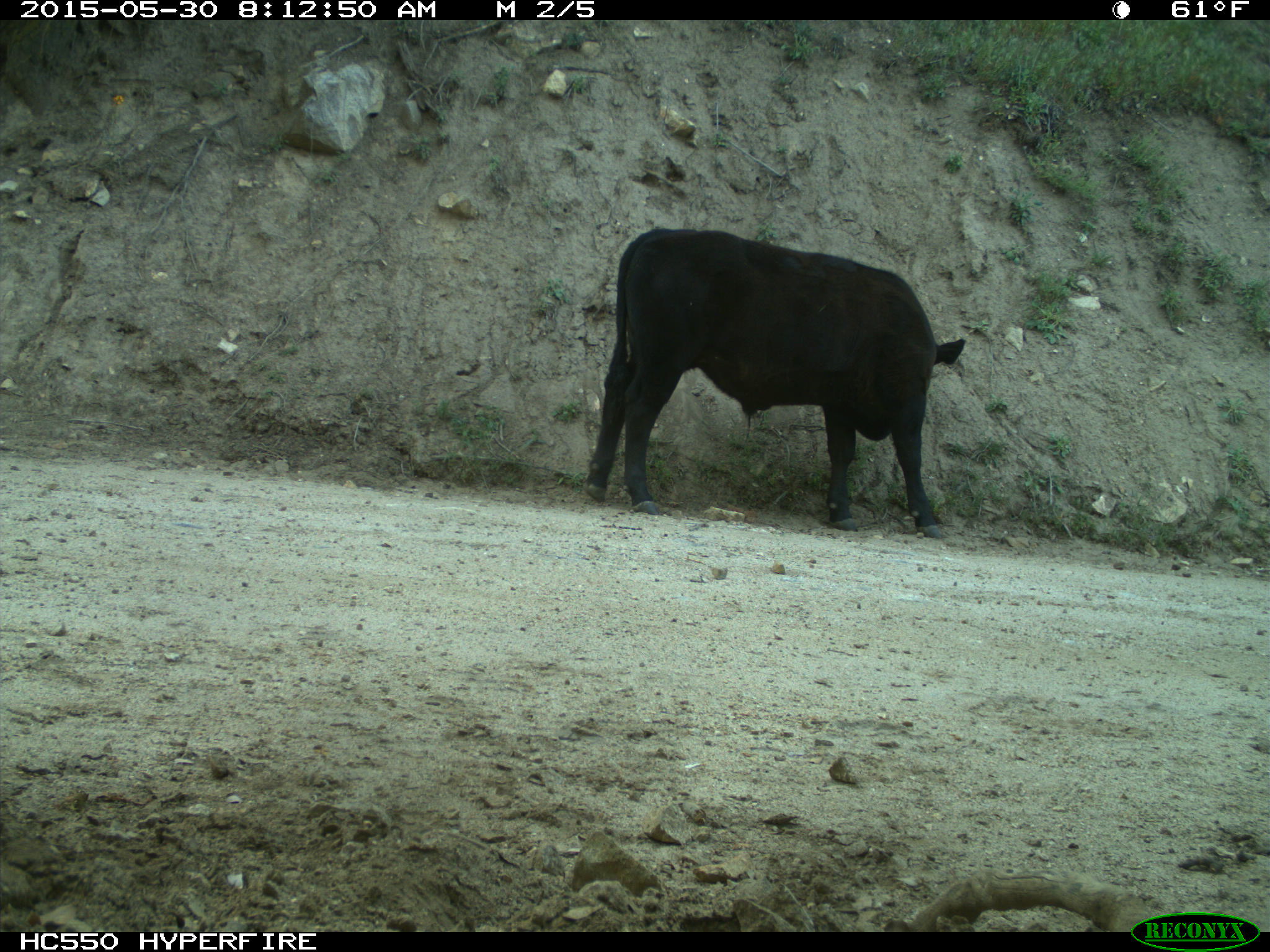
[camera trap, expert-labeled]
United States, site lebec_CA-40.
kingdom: Animalia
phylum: Chordata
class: Mammalia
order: Artiodactyla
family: Bovidae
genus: Bos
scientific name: Bos taurus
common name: domestic cow